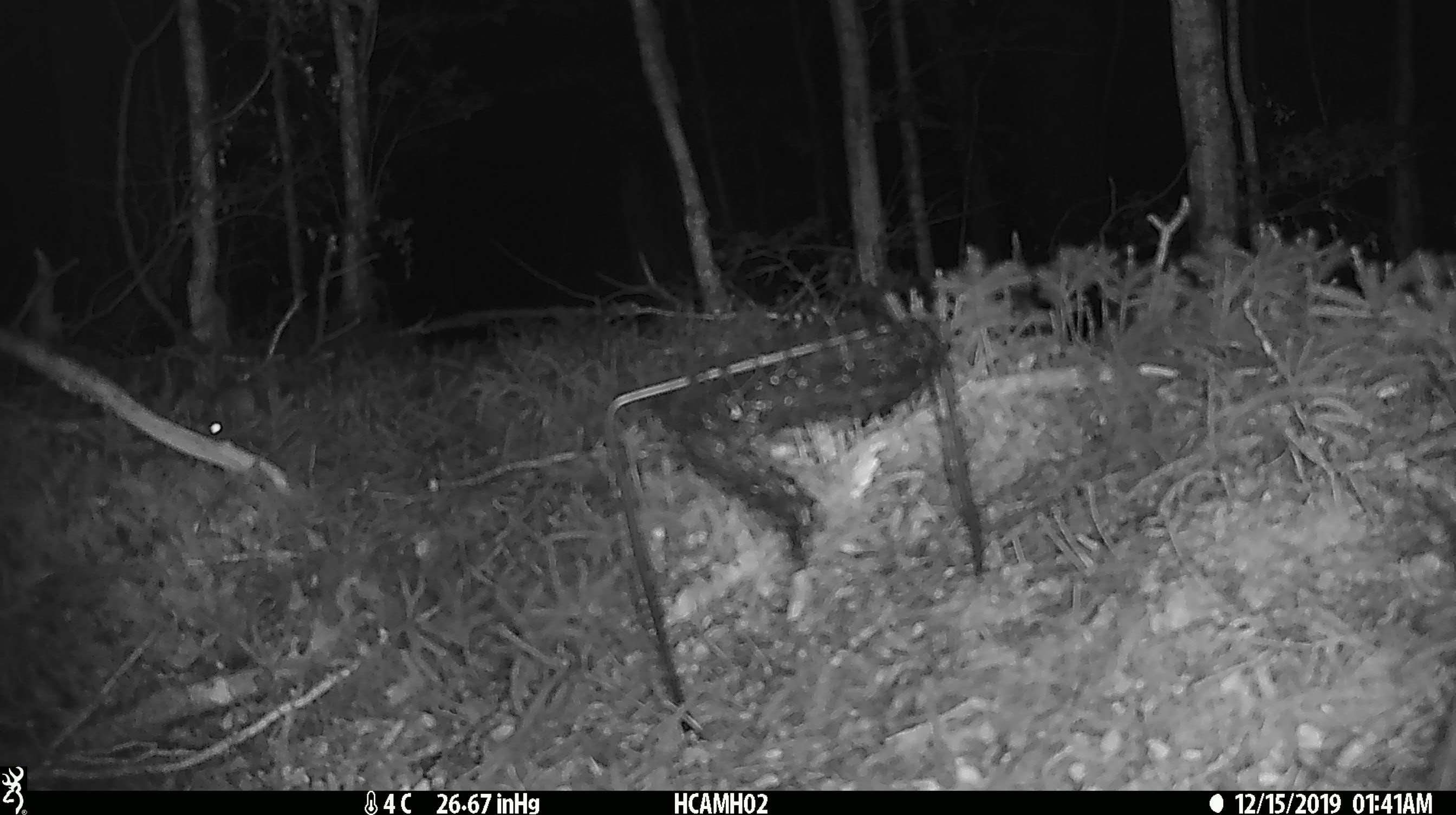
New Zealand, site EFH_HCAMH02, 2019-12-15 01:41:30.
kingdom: Animalia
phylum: Chordata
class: Mammalia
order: Rodentia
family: Muridae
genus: Mus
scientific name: Mus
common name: mouse